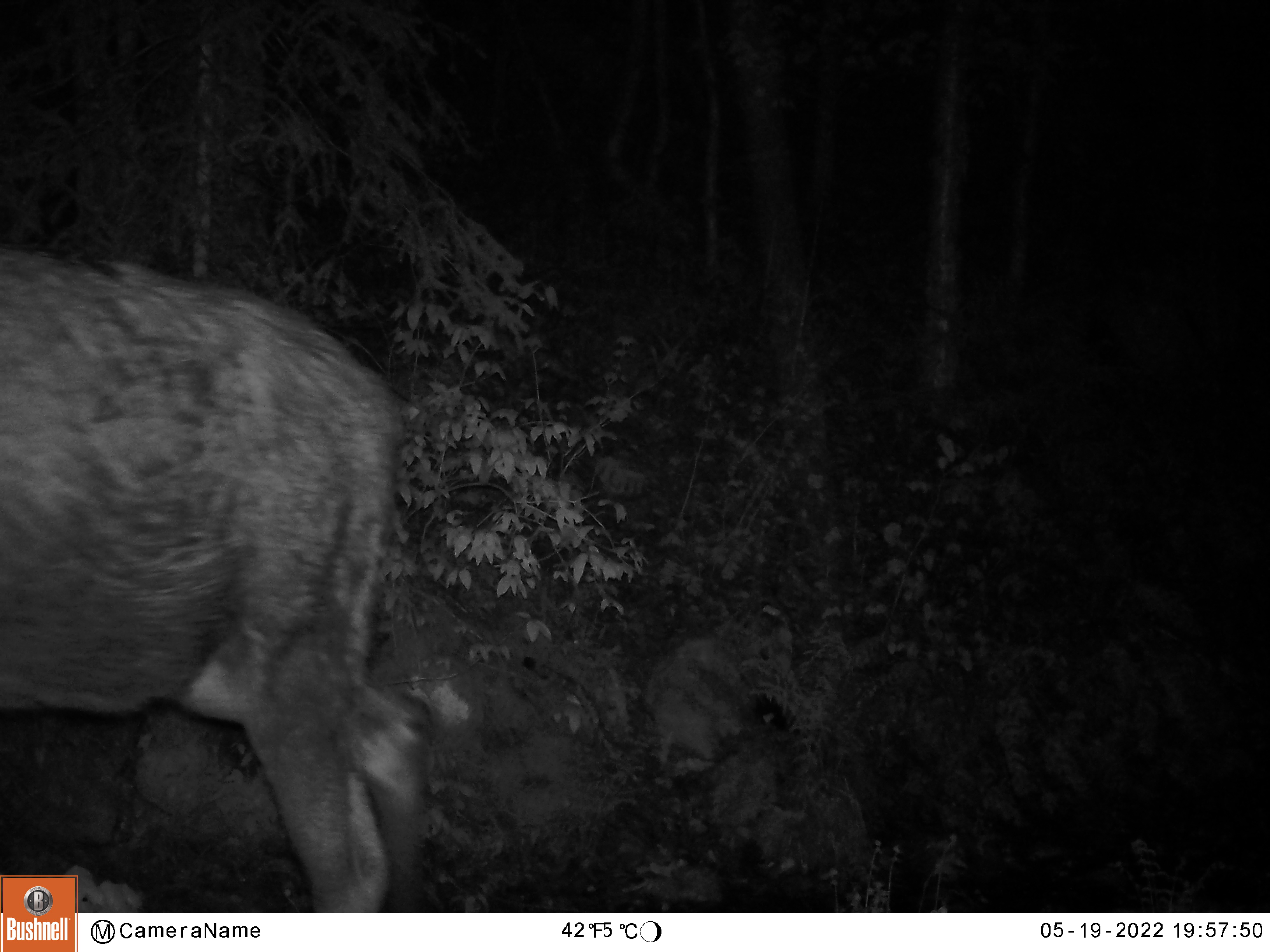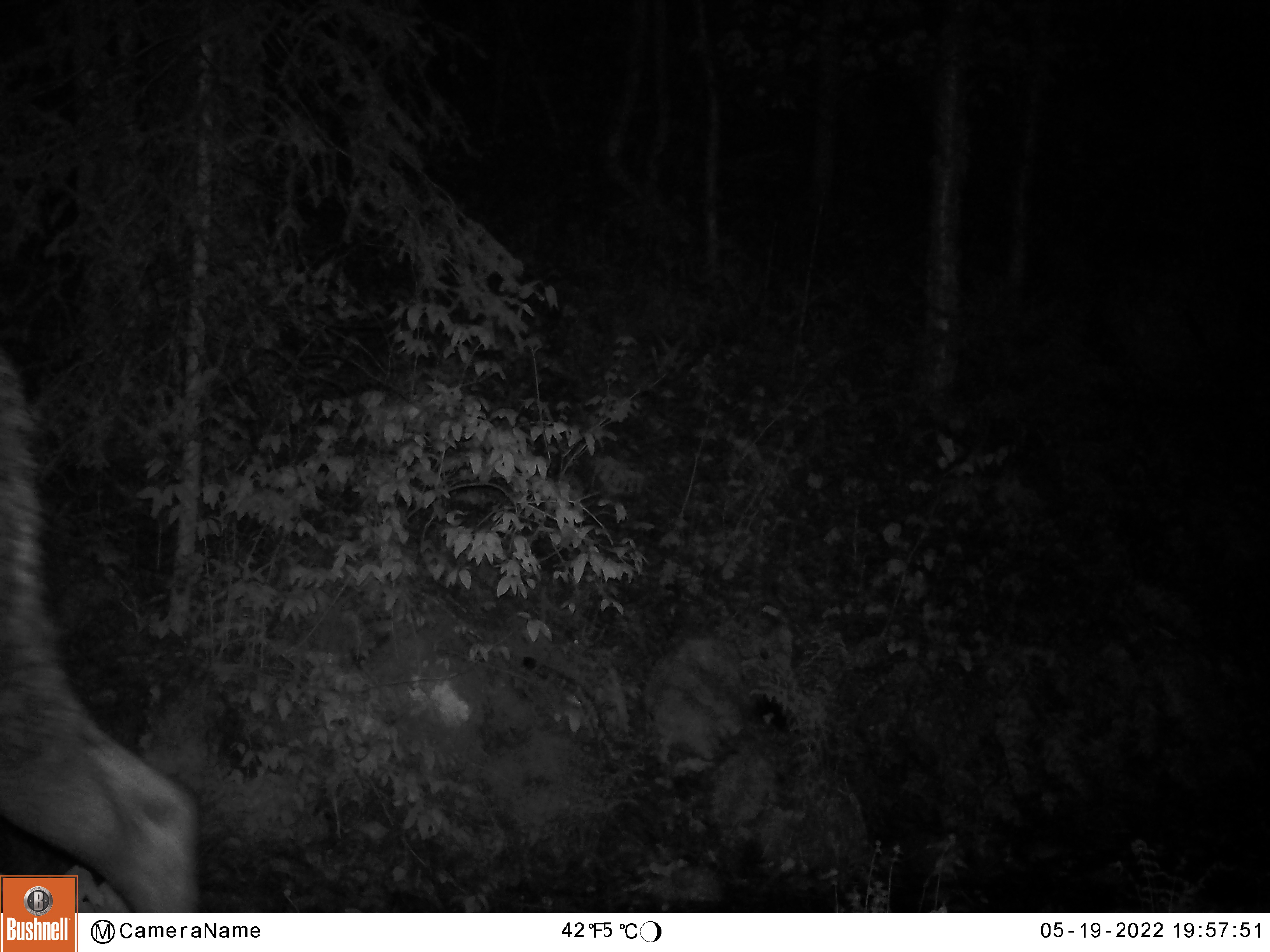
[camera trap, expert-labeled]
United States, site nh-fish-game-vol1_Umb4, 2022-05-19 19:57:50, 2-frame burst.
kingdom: Animalia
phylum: Chordata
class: Mammalia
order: Artiodactyla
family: Cervidae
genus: Alces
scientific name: Alces alces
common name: moose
Moose (Alces alces).